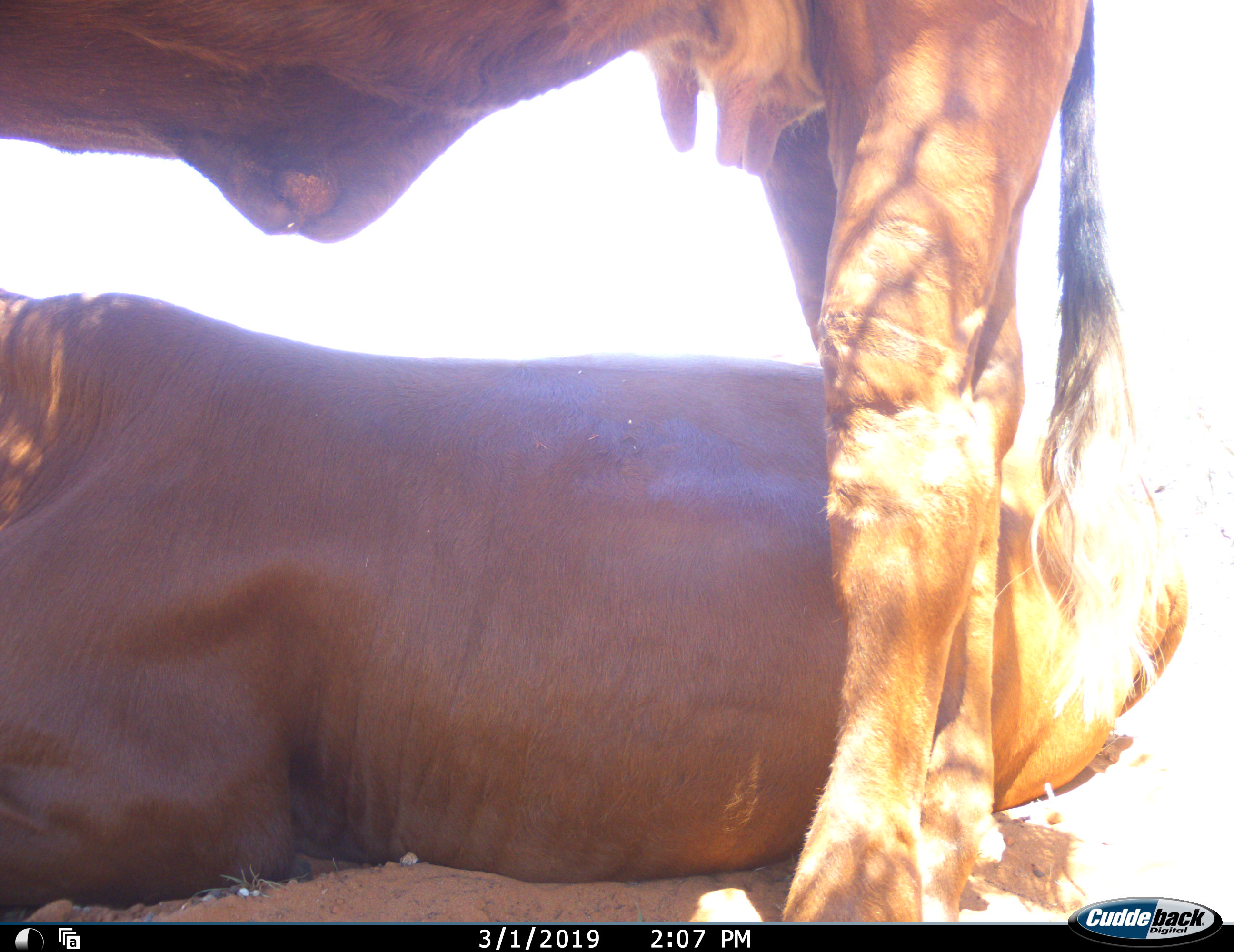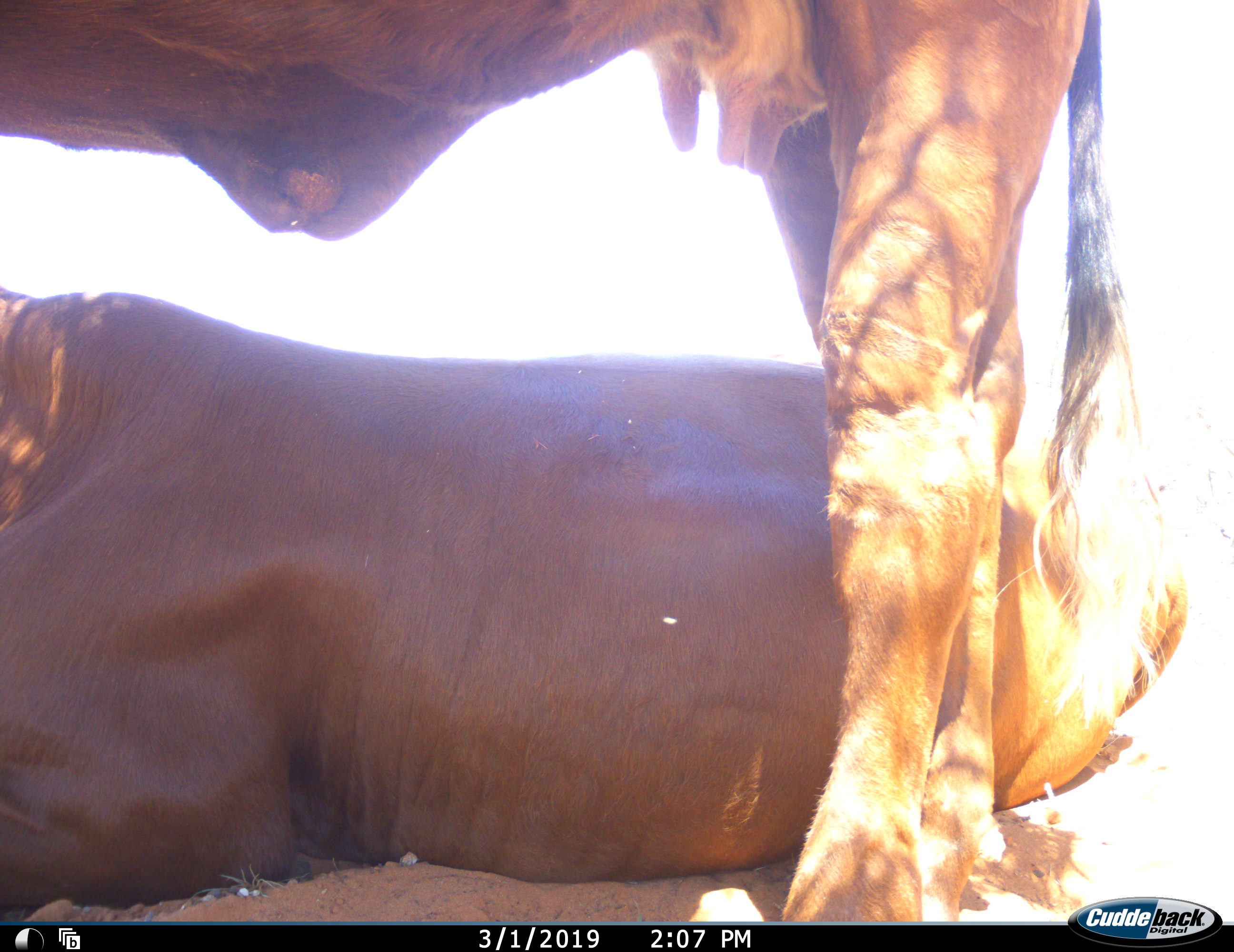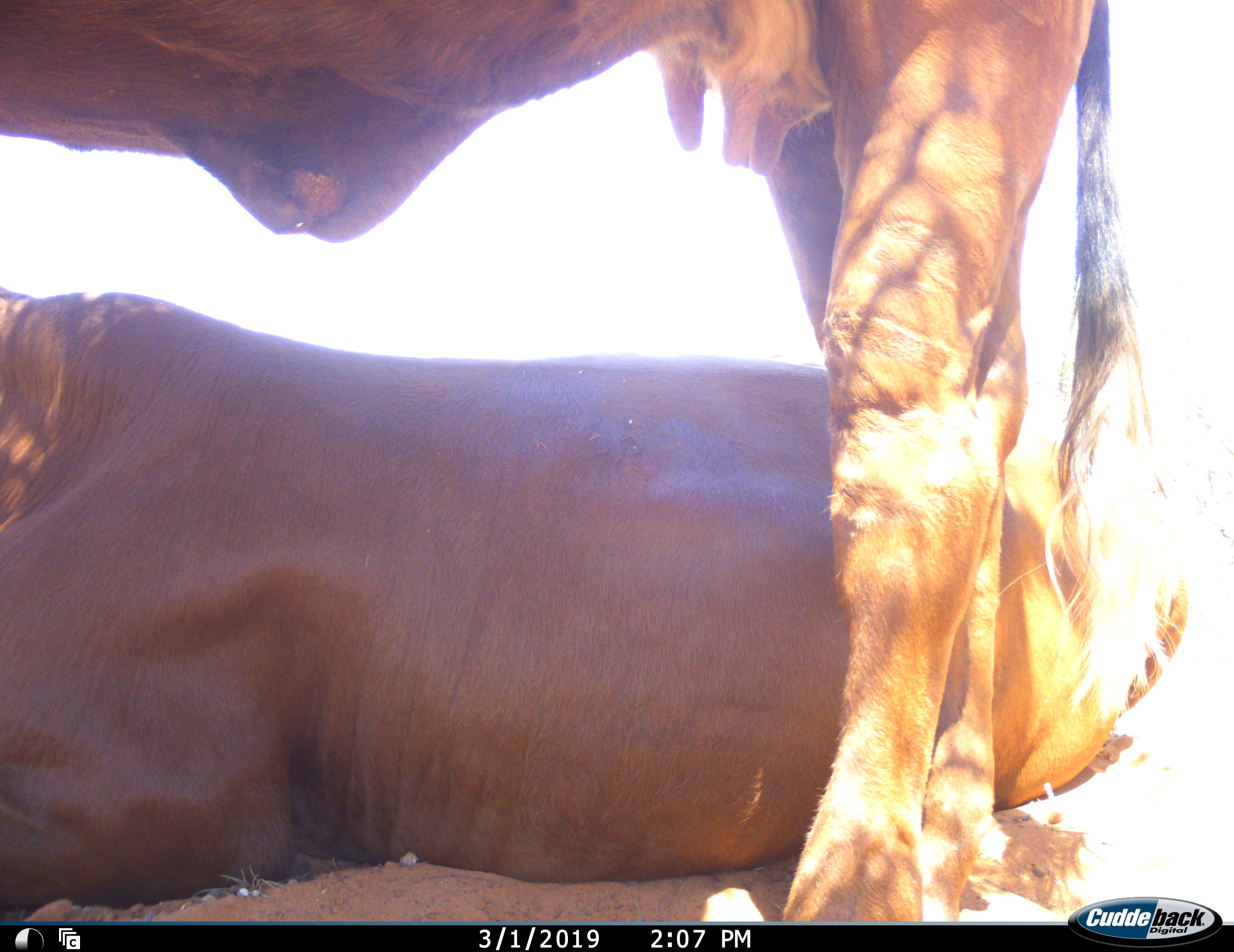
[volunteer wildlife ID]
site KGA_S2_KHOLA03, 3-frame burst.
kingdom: Animalia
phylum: Chordata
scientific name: Vertebrata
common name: domestic animal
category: domesticanimal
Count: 2.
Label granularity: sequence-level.